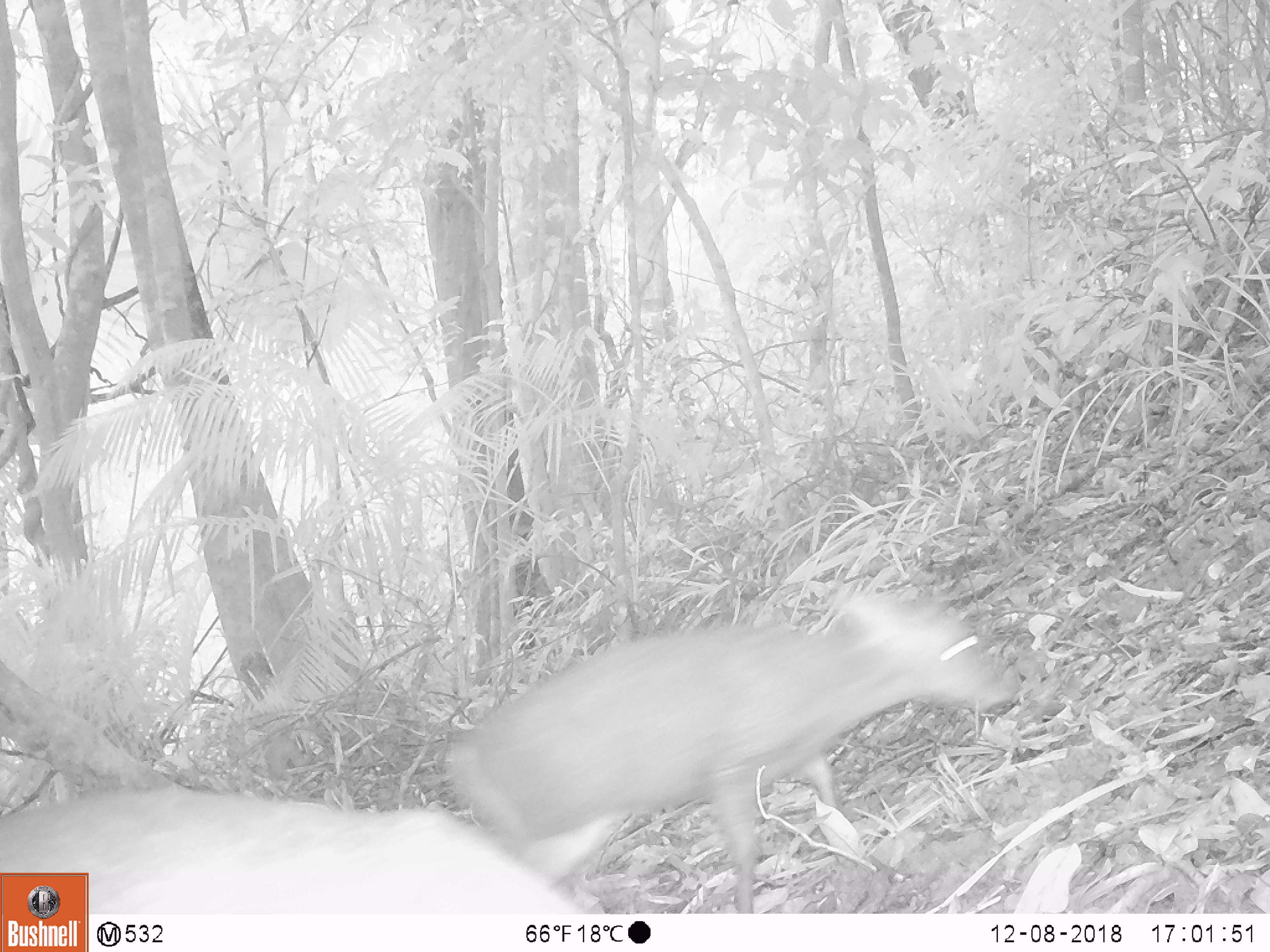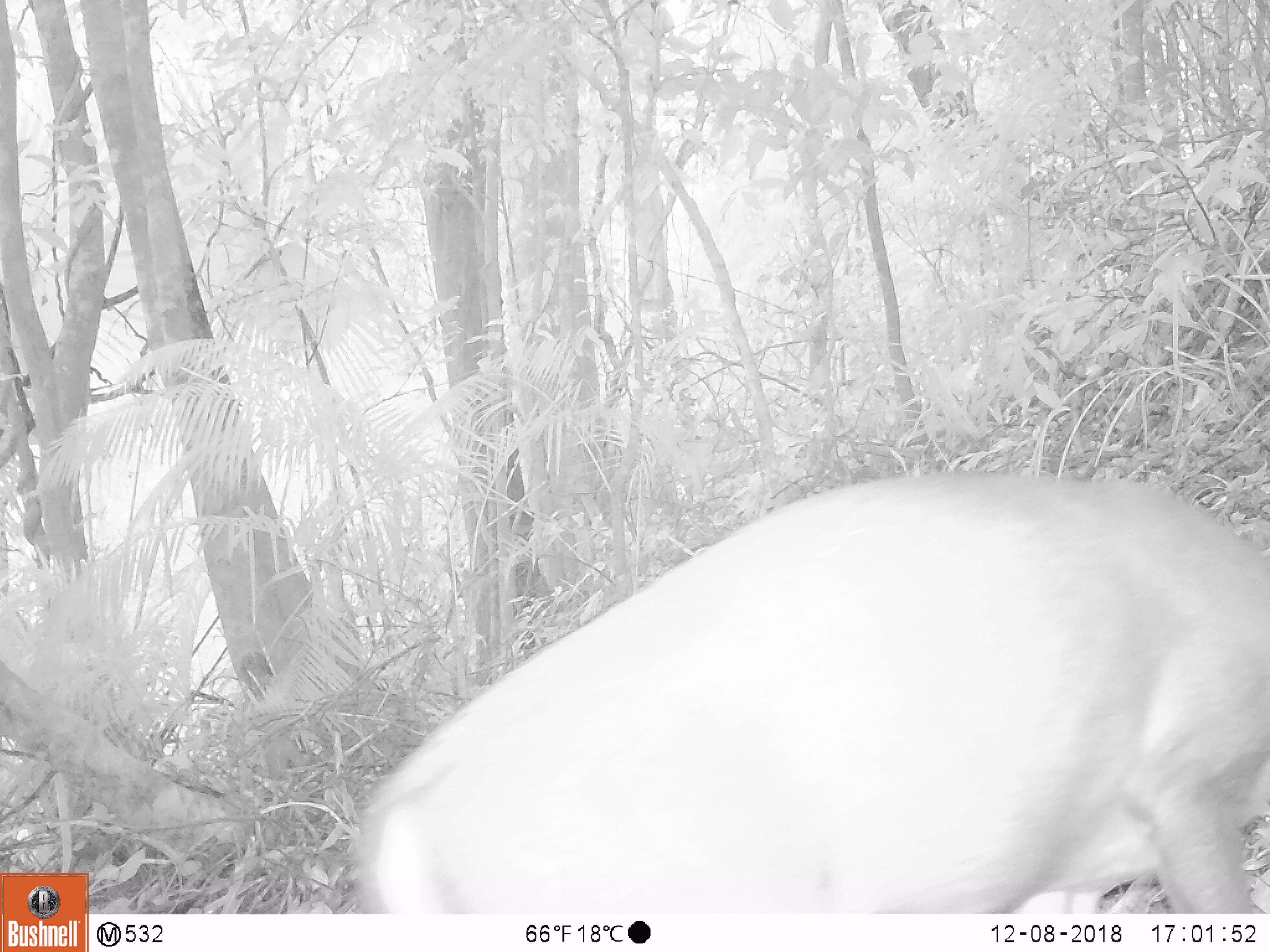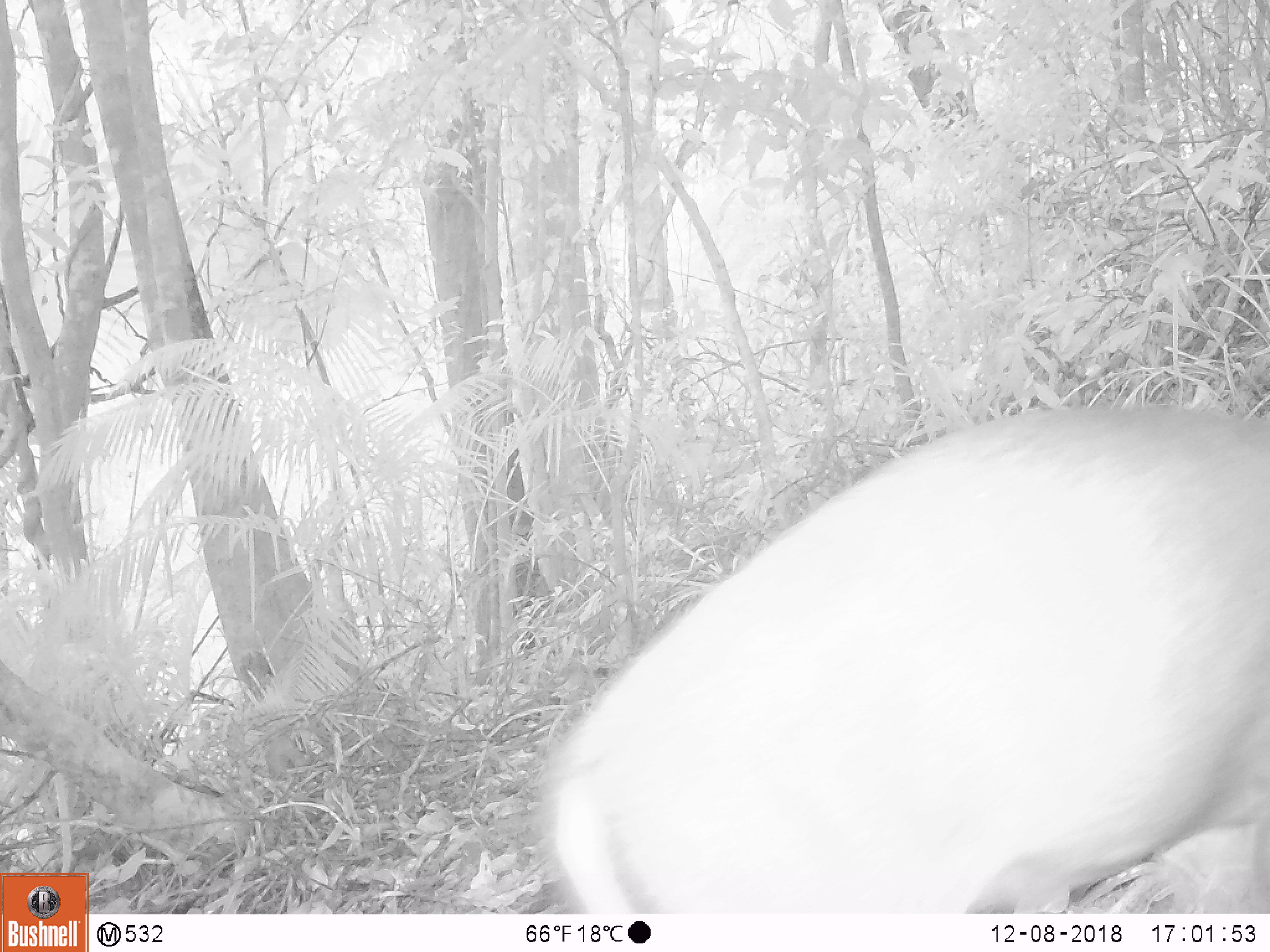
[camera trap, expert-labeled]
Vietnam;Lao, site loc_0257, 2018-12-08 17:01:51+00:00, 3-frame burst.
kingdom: Animalia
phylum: Chordata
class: Mammalia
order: Artiodactyla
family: Cervidae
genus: Muntiacus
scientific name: Muntiacus rooseveltorum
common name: roosevelt's muntjac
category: roosevelts muntjac group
Roosevelts muntjac group (roosevelt's muntjac) (Muntiacus rooseveltorum). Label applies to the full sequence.